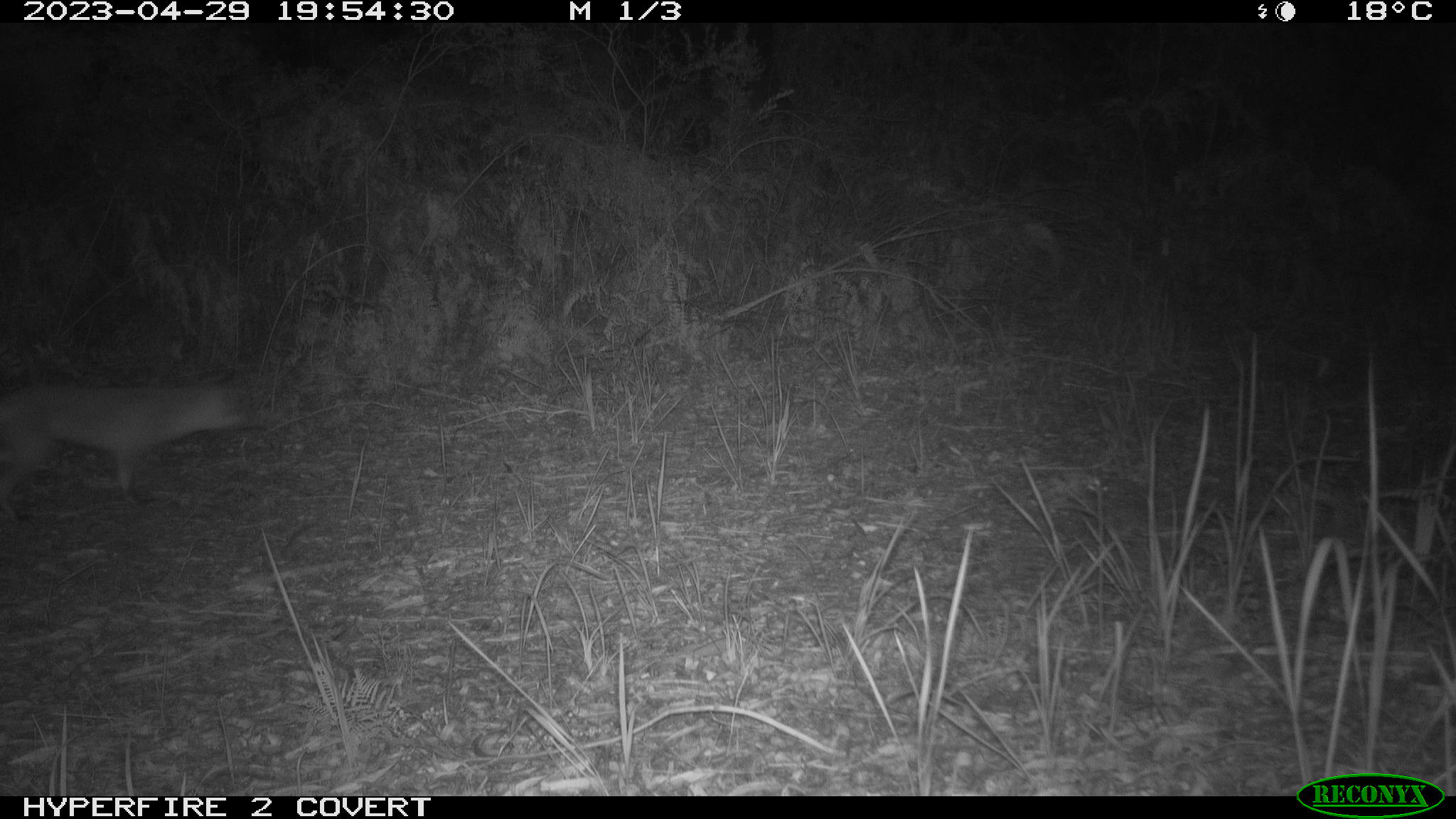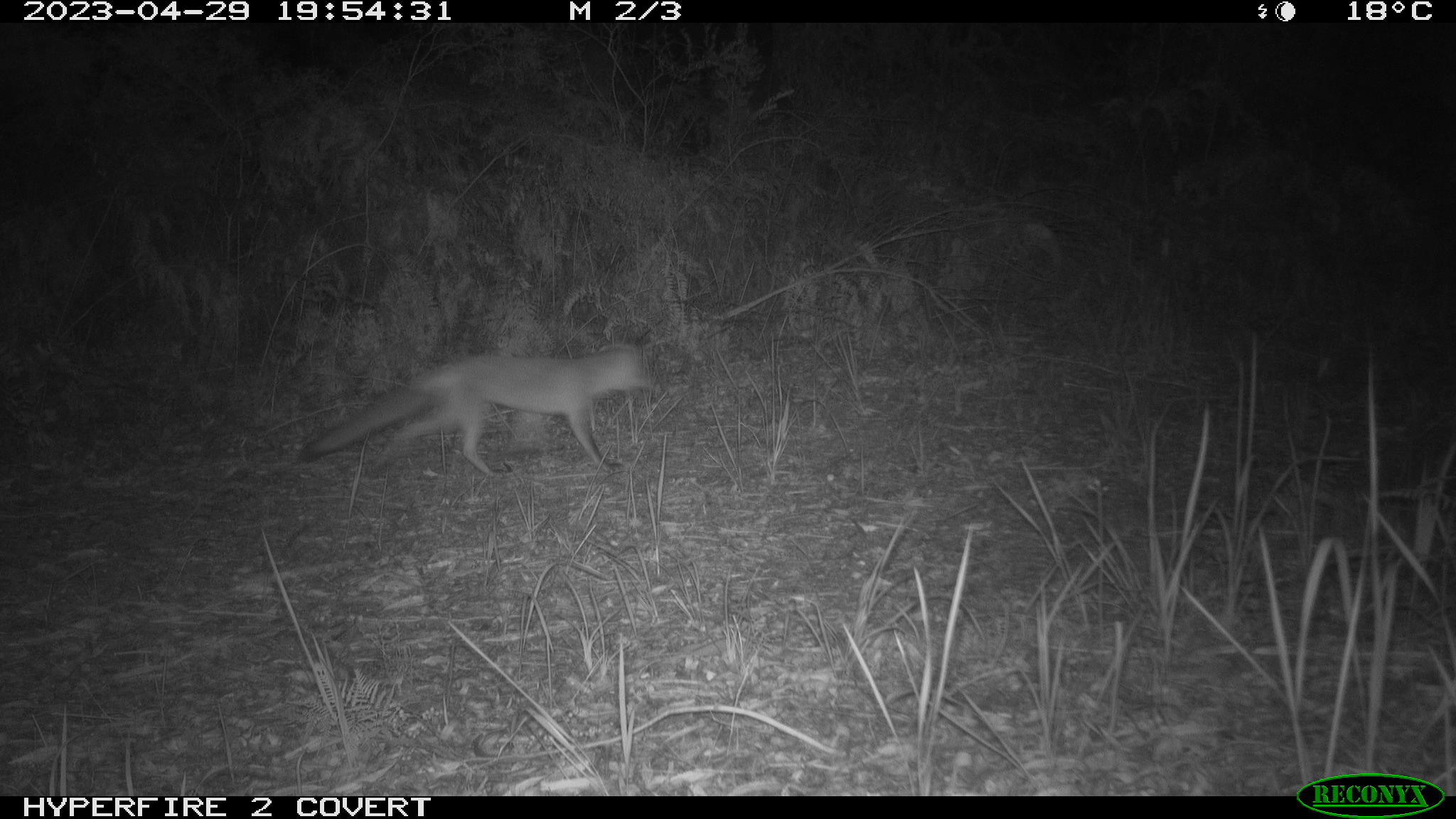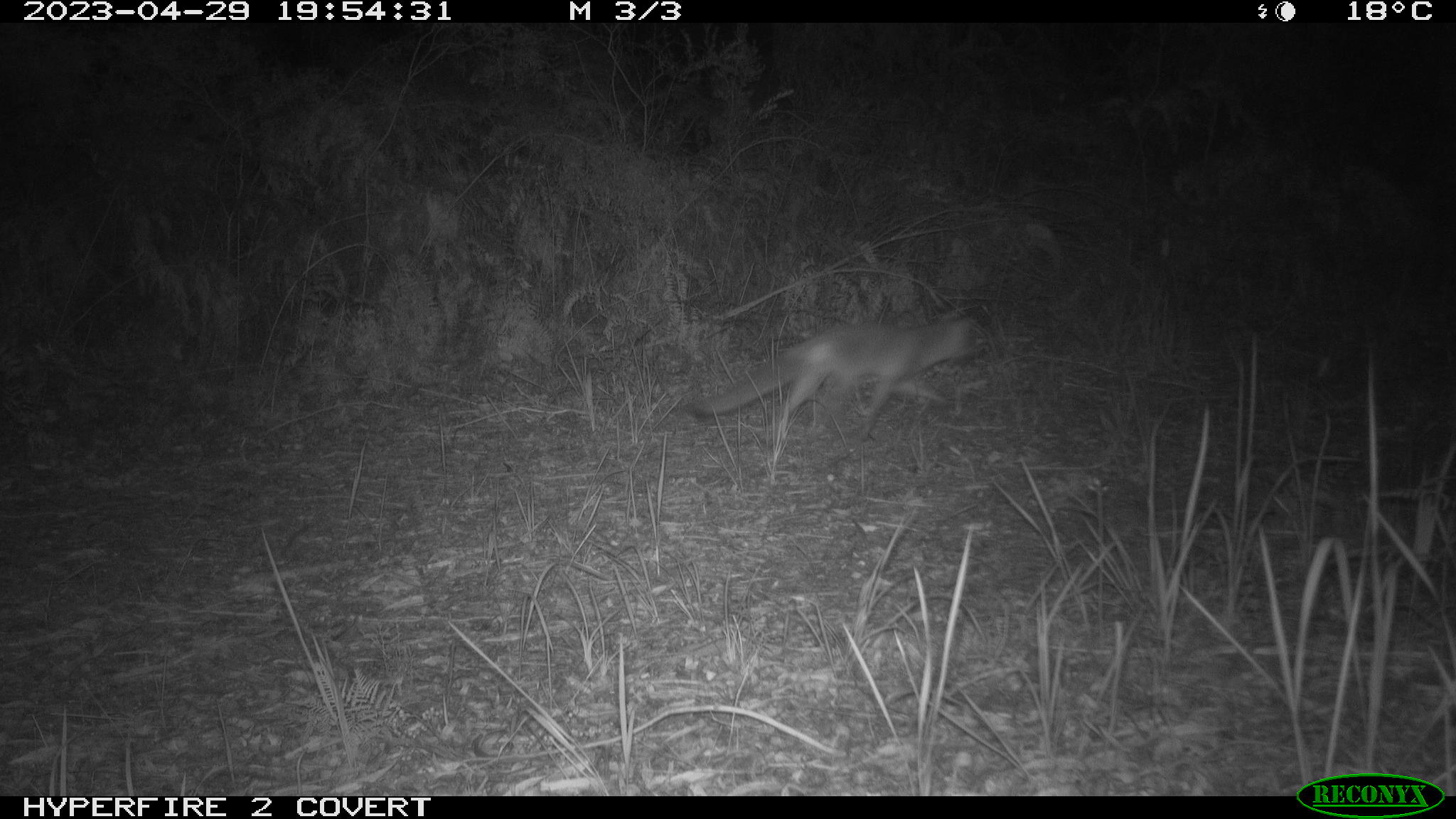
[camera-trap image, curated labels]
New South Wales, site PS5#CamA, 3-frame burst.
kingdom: Animalia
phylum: Chordata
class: Mammalia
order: Carnivora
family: Canidae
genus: Vulpes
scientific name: Vulpes vulpes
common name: red fox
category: fox